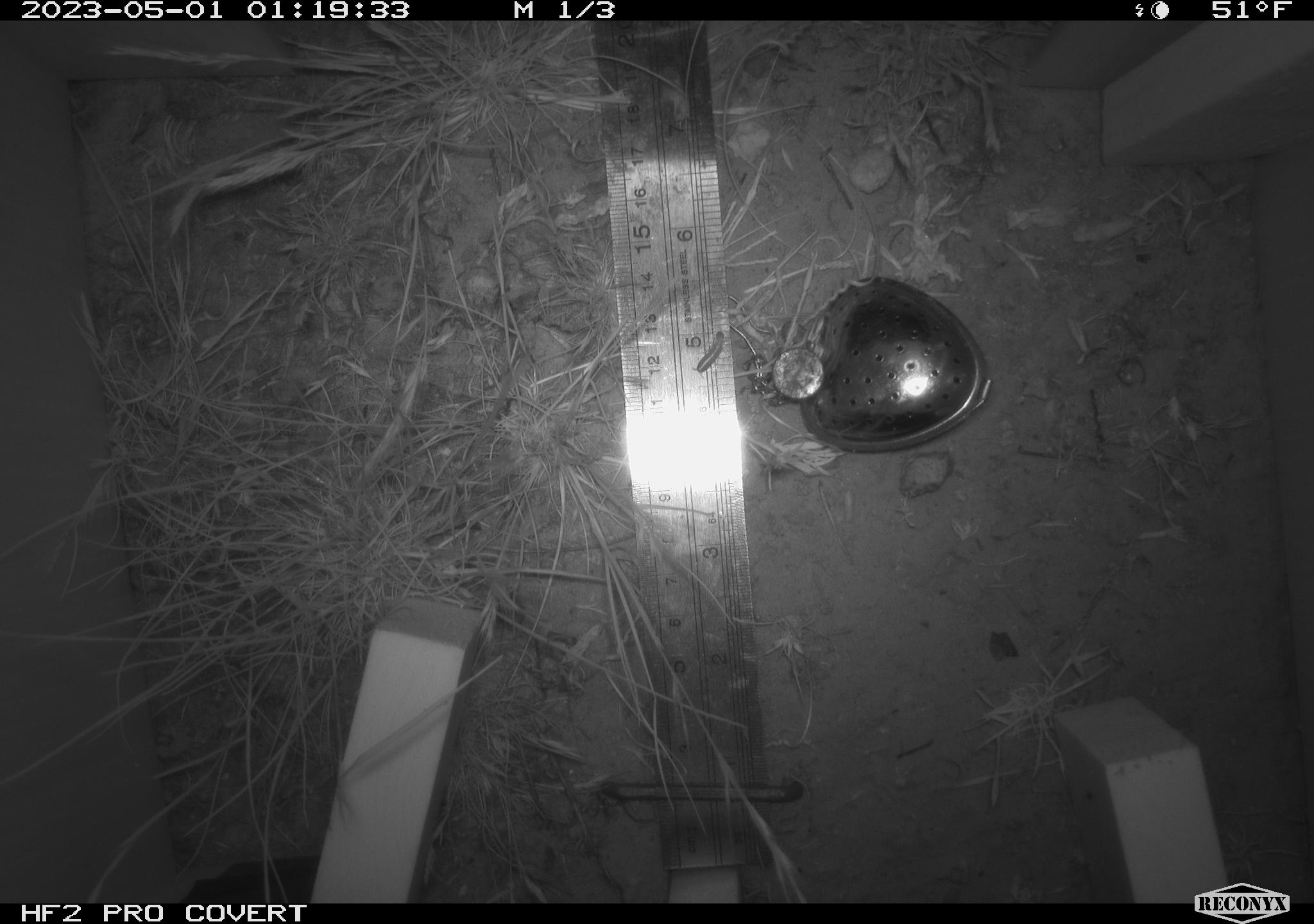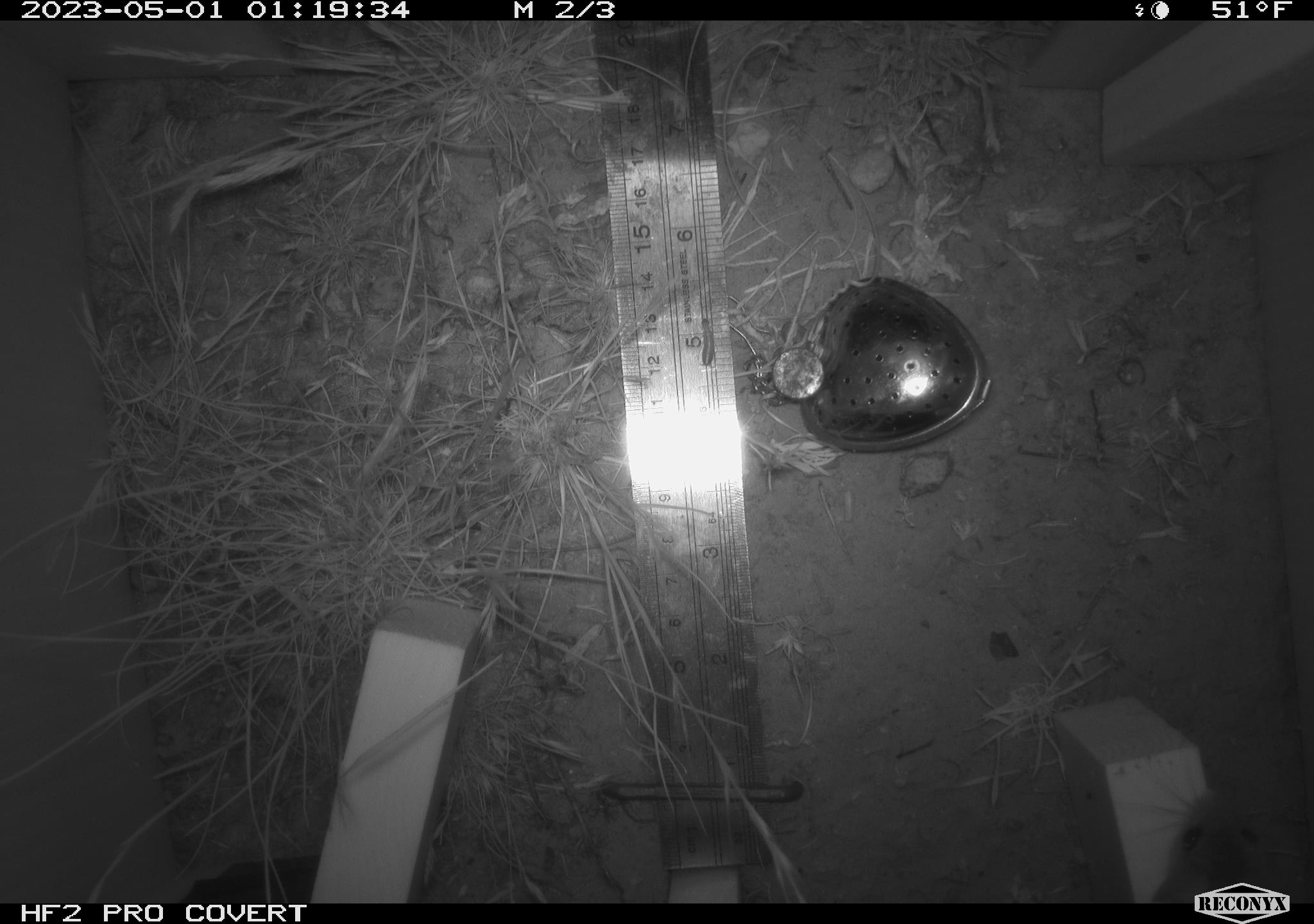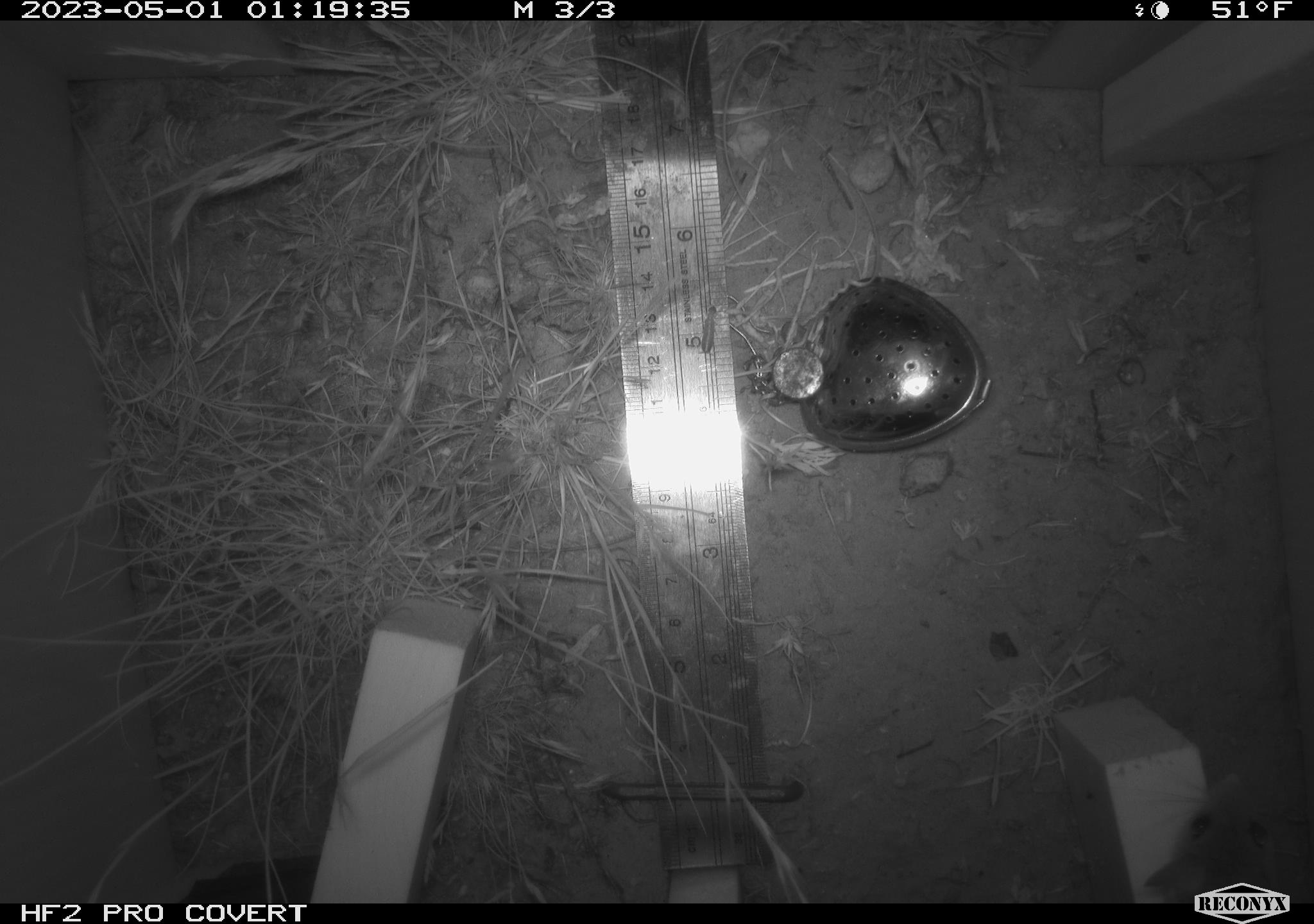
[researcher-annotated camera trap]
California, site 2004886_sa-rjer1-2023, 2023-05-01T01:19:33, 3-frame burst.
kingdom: Animalia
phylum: Chordata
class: Mammalia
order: Rodentia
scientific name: Rodentia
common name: mouse species